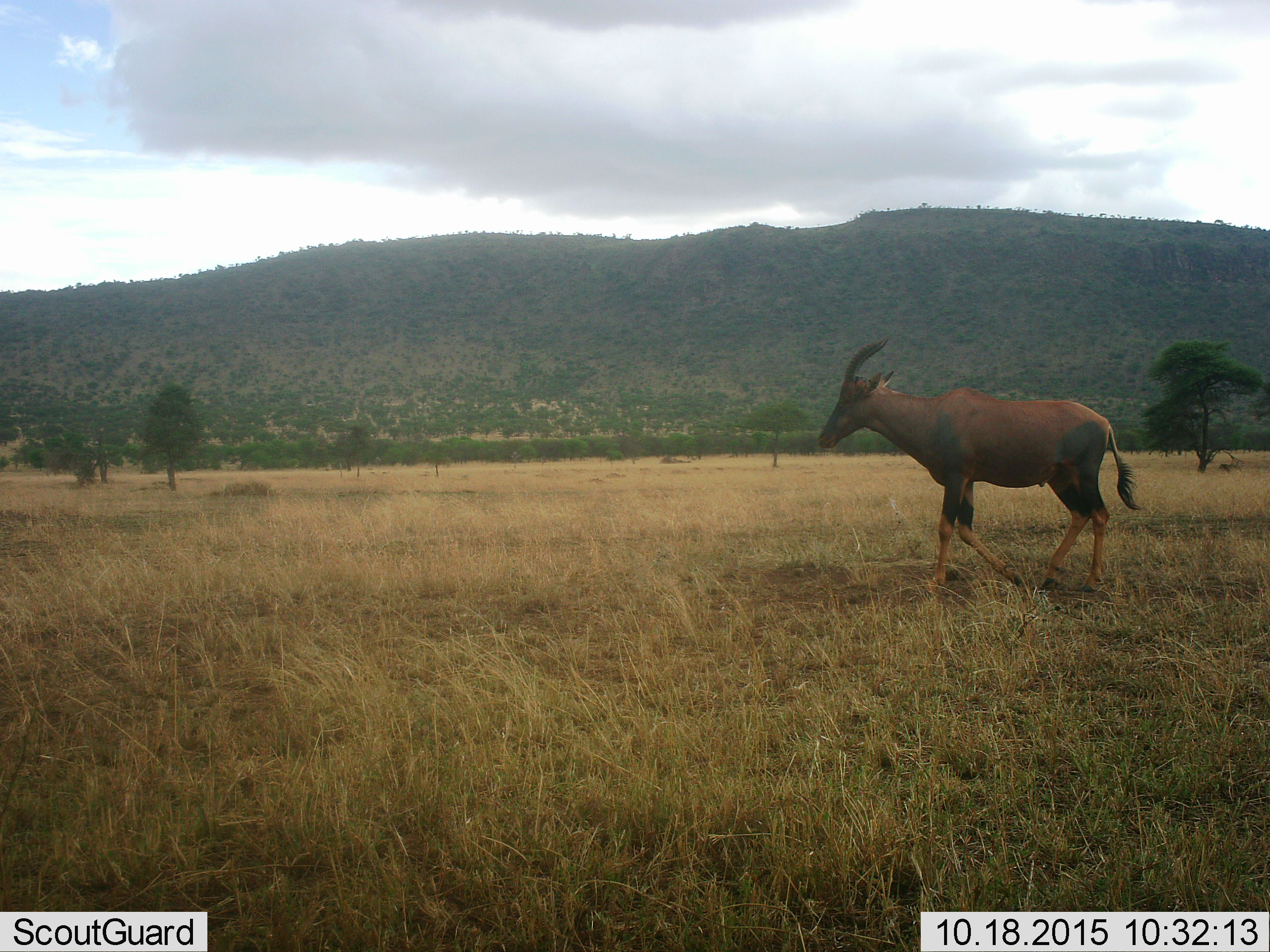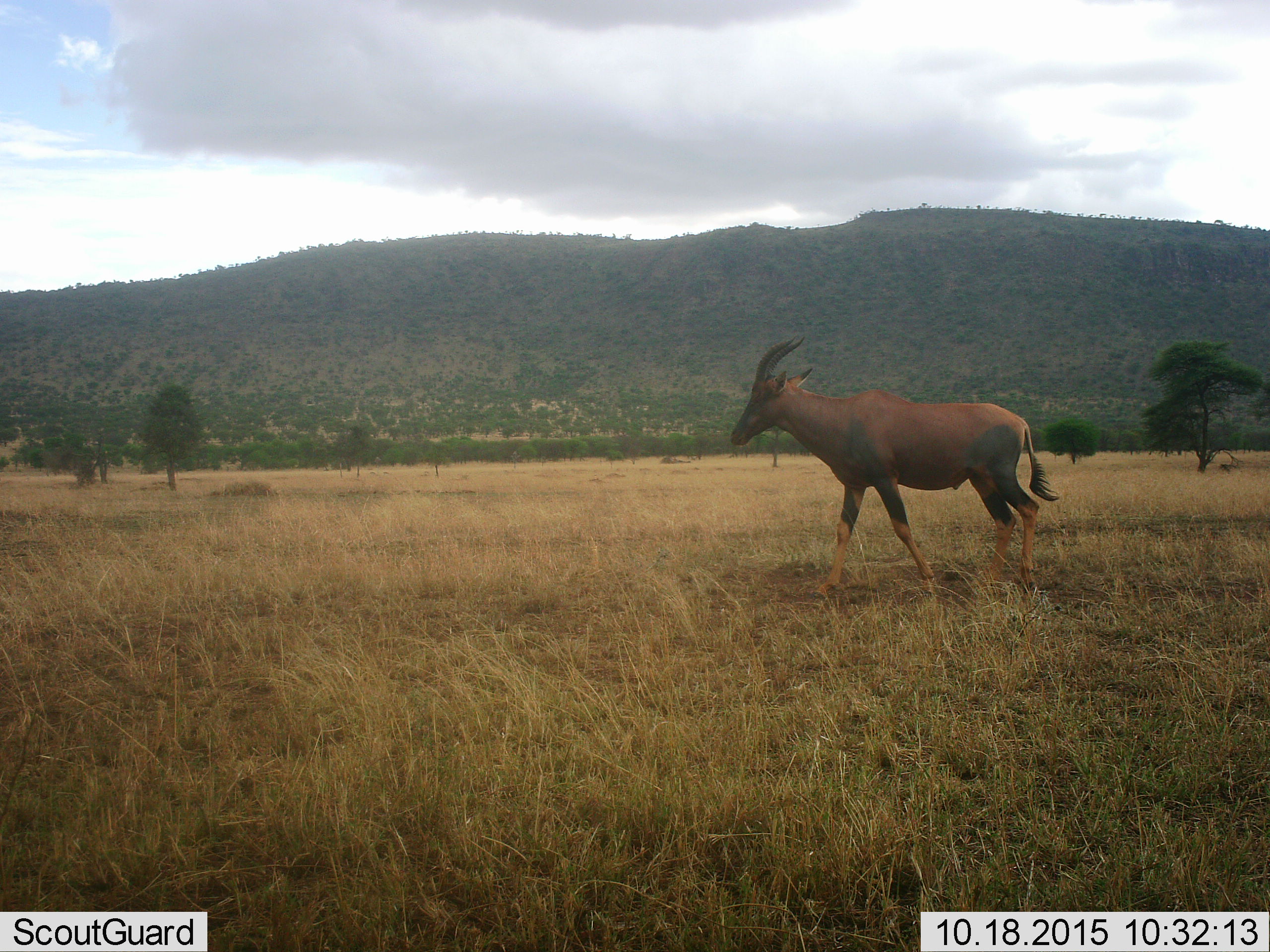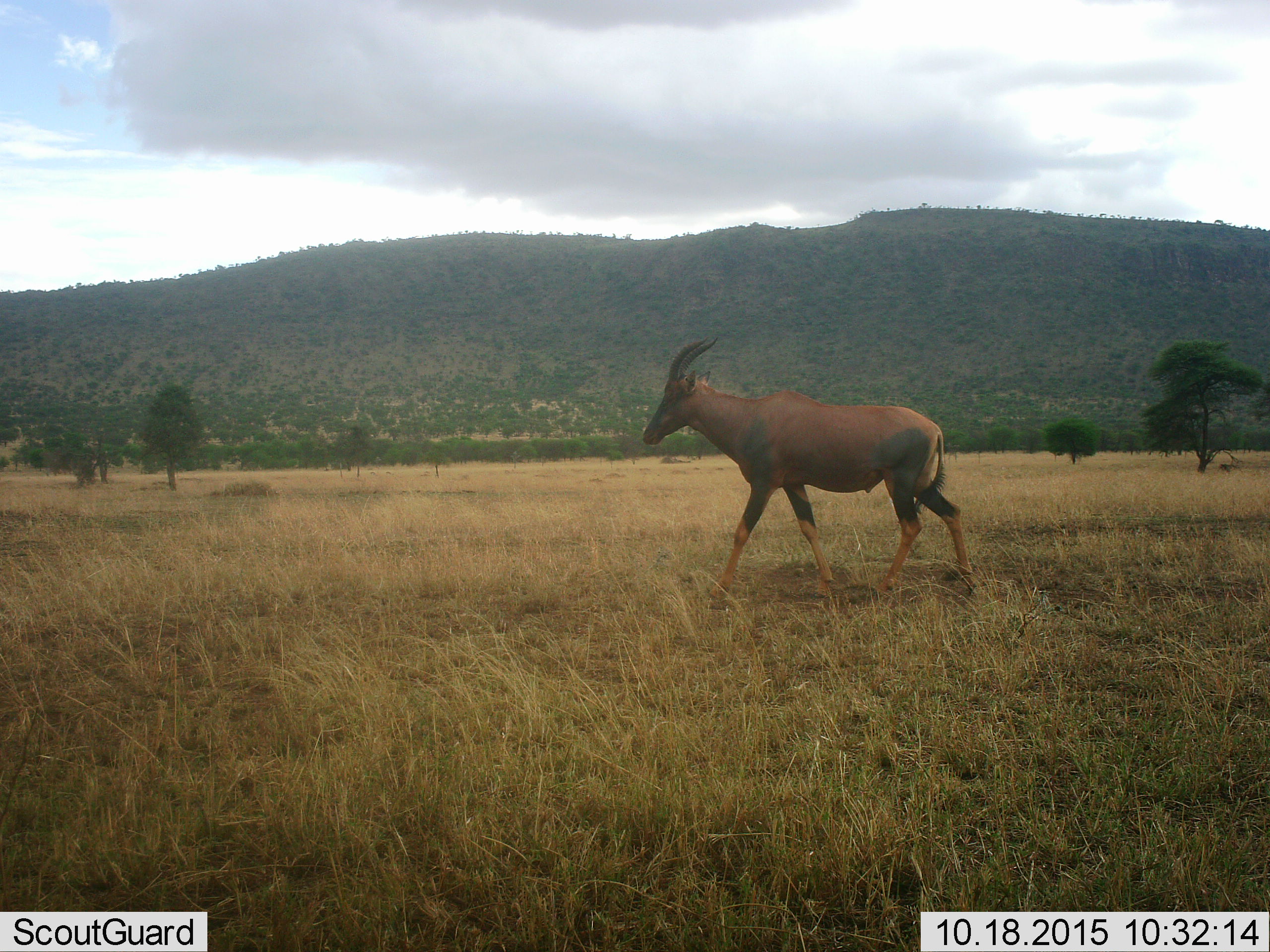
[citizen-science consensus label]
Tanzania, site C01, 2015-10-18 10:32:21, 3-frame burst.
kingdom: Animalia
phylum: Chordata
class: Mammalia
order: Artiodactyla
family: Bovidae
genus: Damaliscus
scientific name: Damaliscus lunatus jimela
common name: topi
Topi (Damaliscus lunatus jimela), count 1. Behavior (volunteer vote fractions): standing 12%, resting 0%, moving 88%, interacting 0%. Young present (vote fraction): 0%. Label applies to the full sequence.